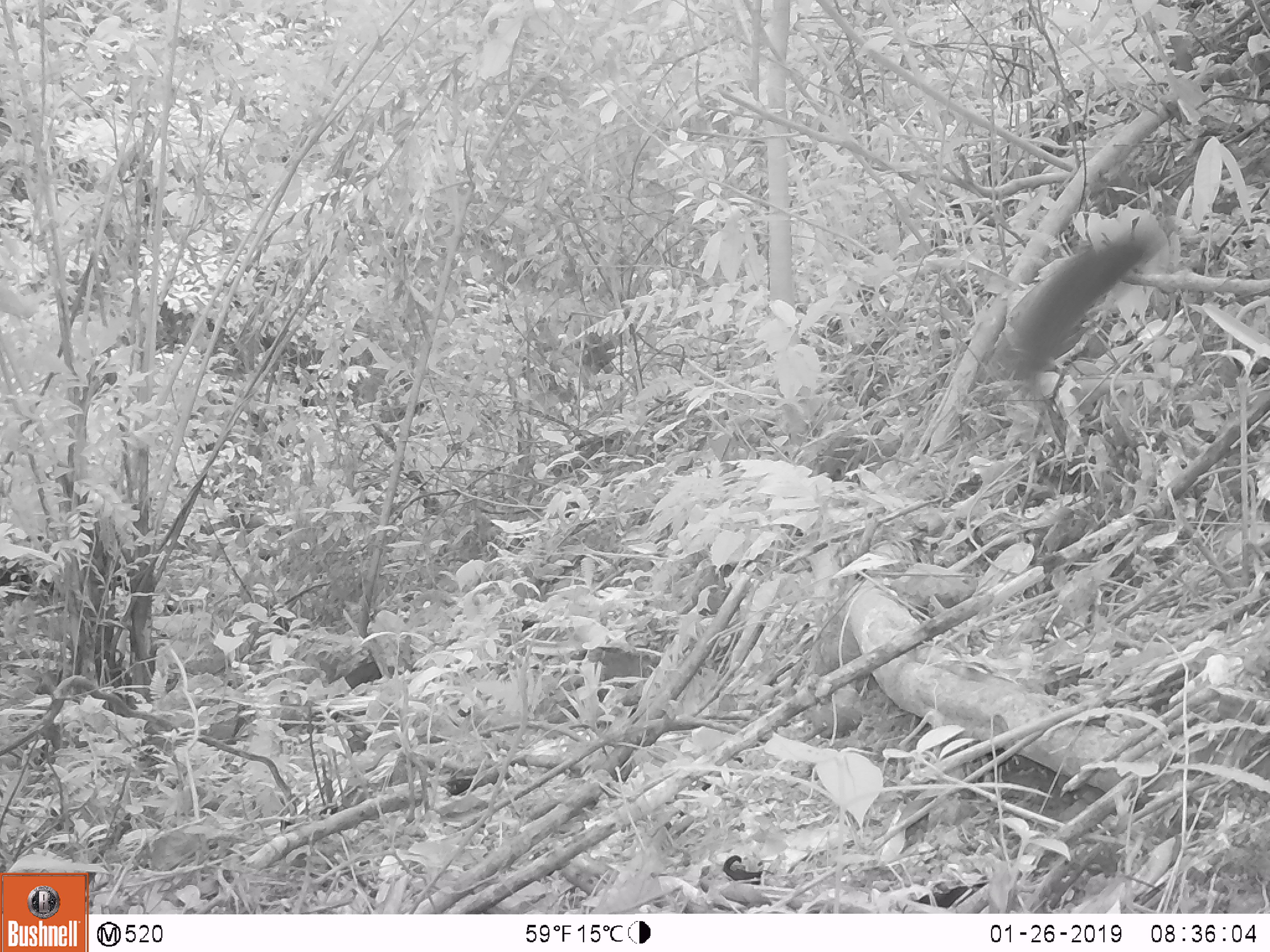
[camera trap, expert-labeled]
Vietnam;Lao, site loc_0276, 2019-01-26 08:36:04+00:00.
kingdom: Animalia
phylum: Chordata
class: Mammalia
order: Rodentia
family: Sciuridae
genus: Callosciurus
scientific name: Callosciurus erythraeus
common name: pallas's squirrel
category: pallass squirrel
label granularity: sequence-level